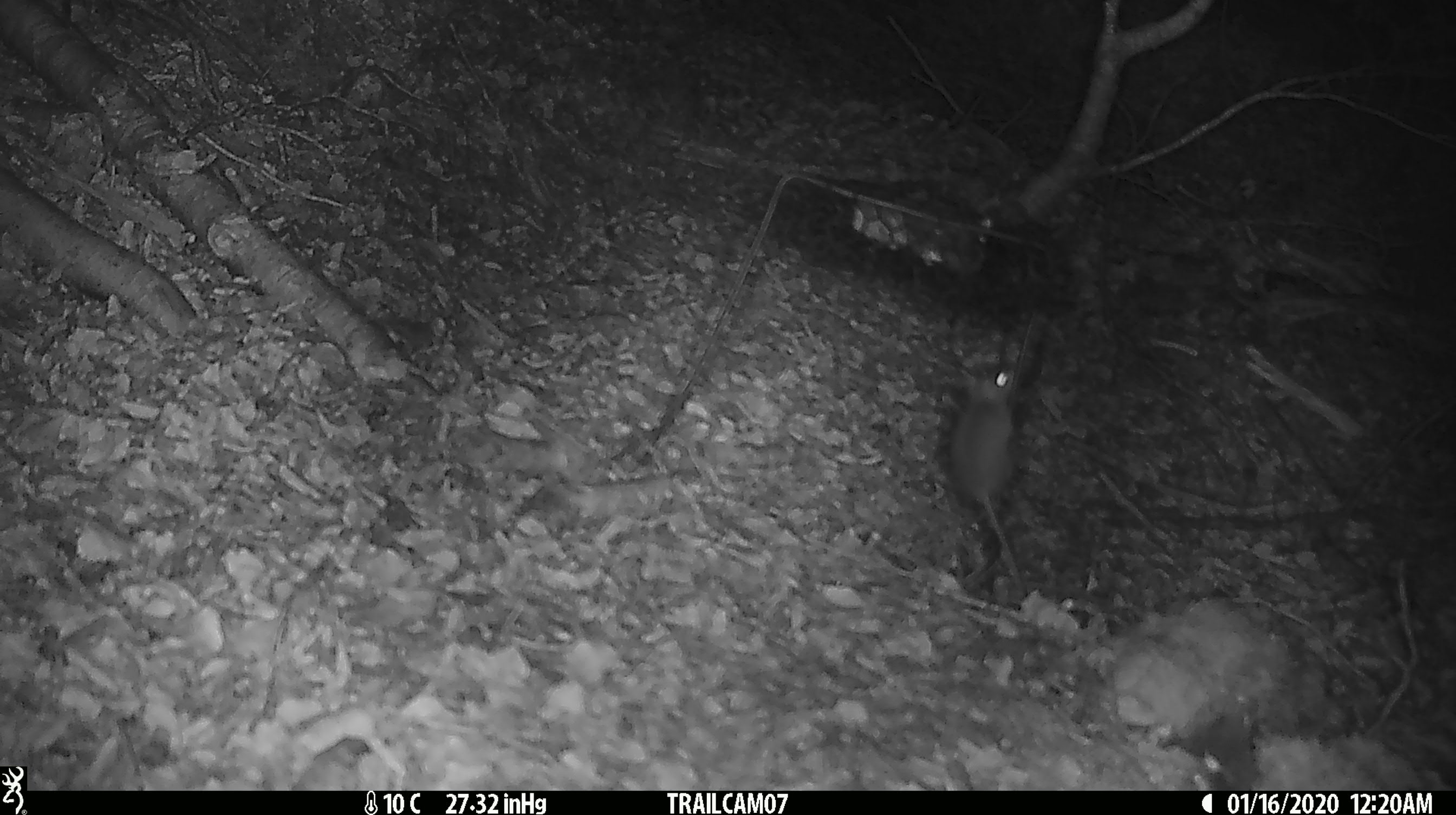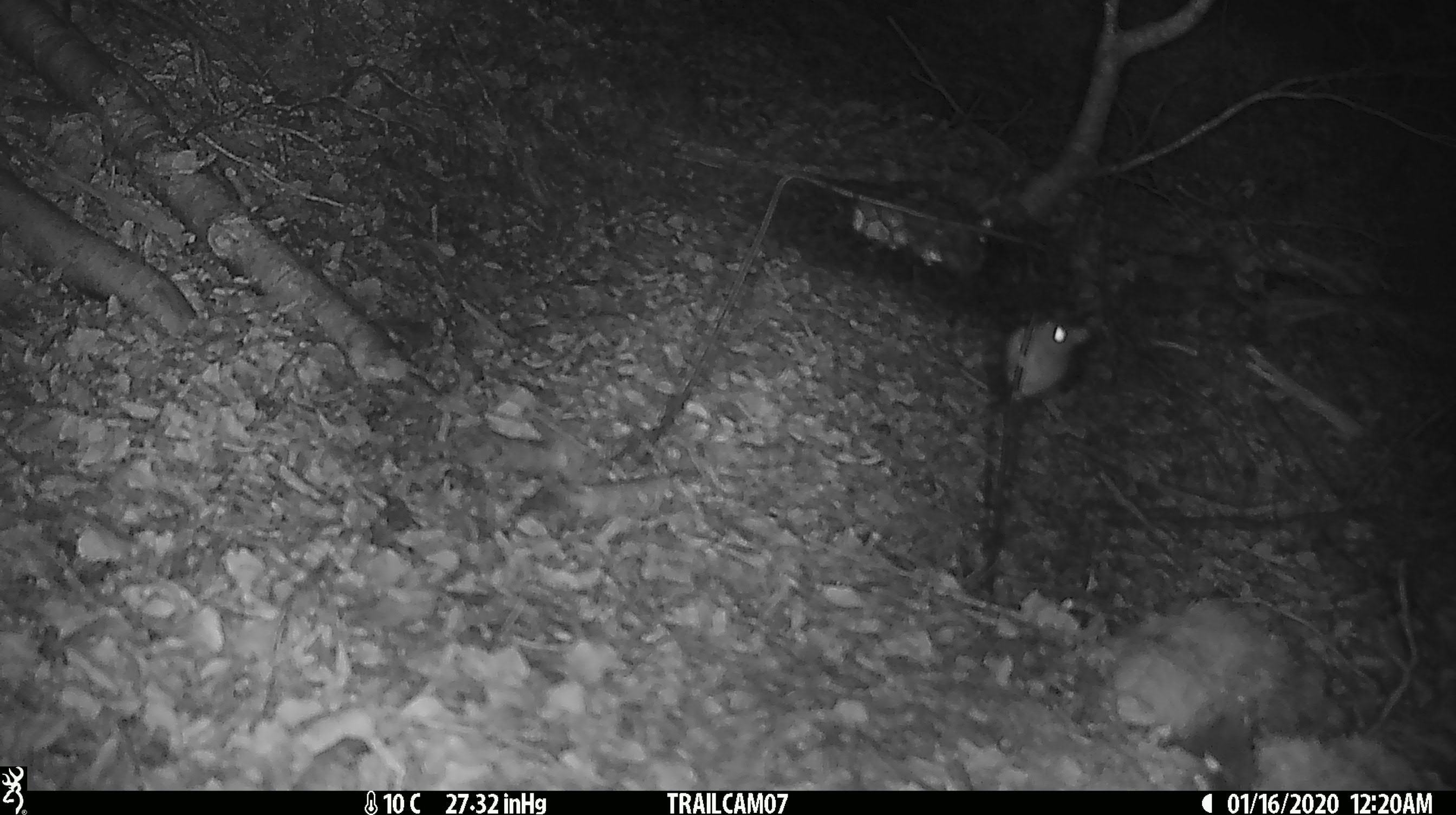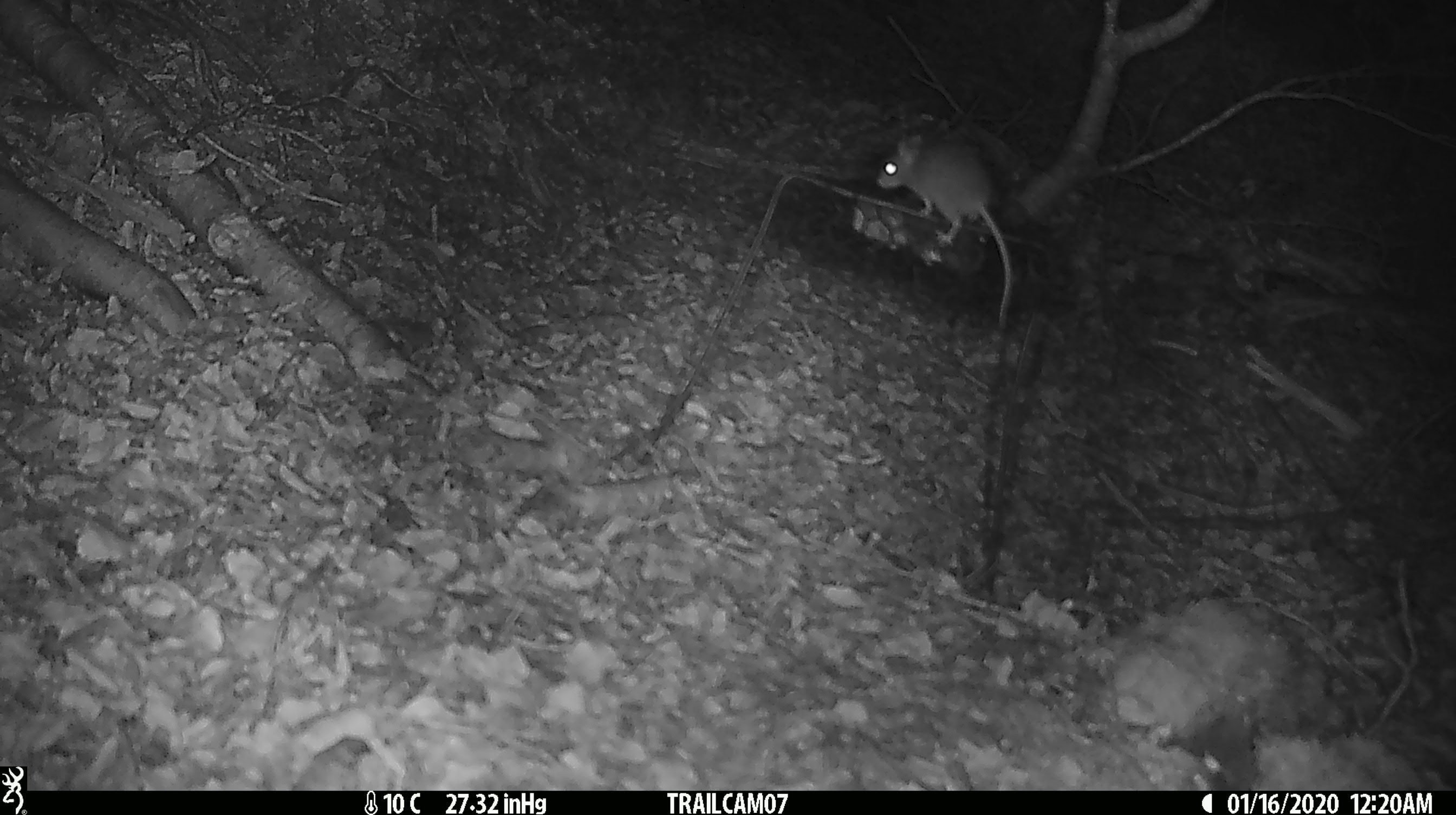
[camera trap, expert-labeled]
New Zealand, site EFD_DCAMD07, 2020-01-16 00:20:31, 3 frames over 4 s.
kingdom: Animalia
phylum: Chordata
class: Mammalia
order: Rodentia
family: Muridae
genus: Mus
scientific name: Mus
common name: mouse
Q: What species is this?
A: Mouse (Mus).